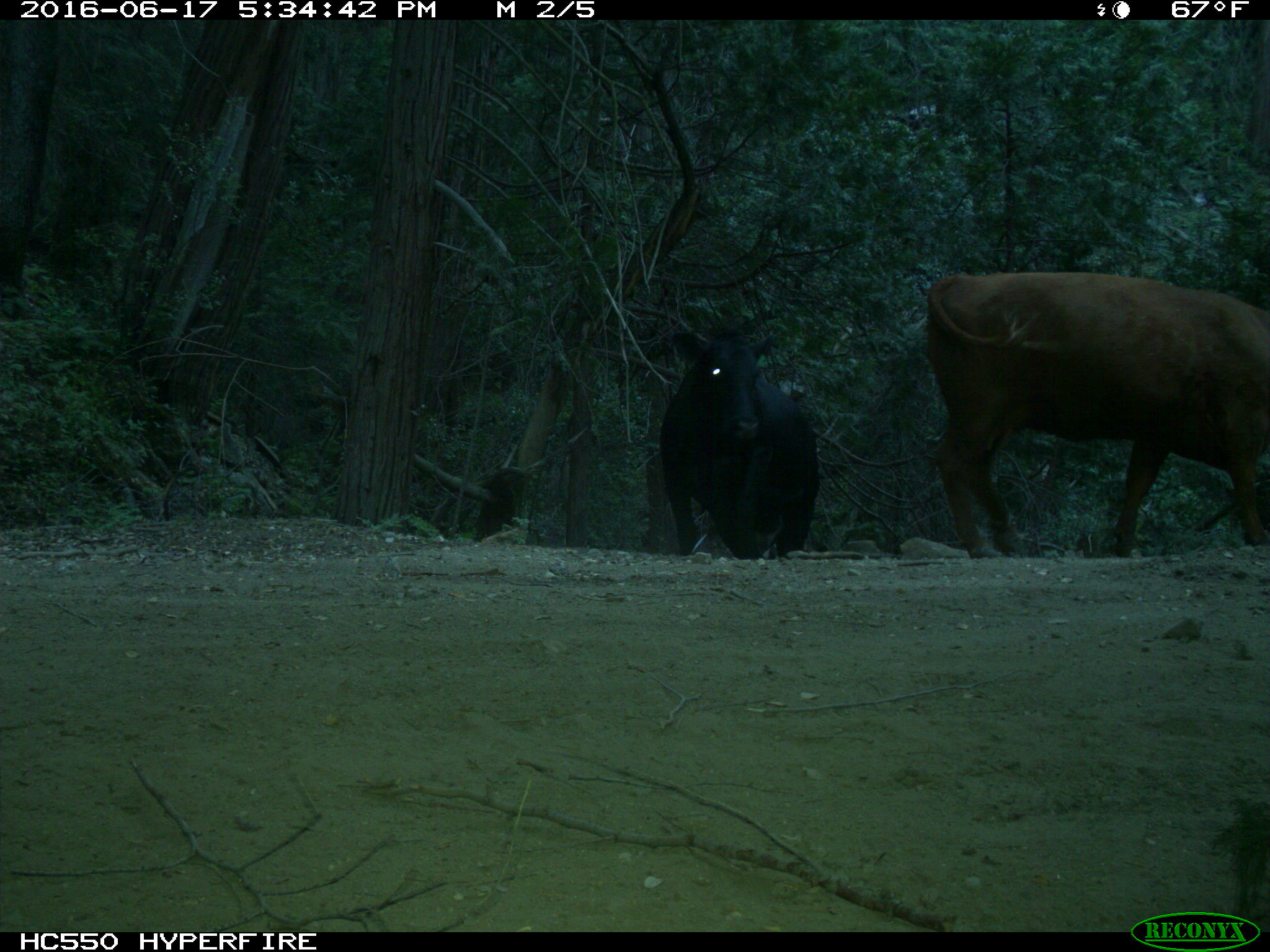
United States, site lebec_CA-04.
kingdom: Animalia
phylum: Chordata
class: Mammalia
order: Artiodactyla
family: Bovidae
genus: Bos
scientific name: Bos taurus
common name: domestic cow